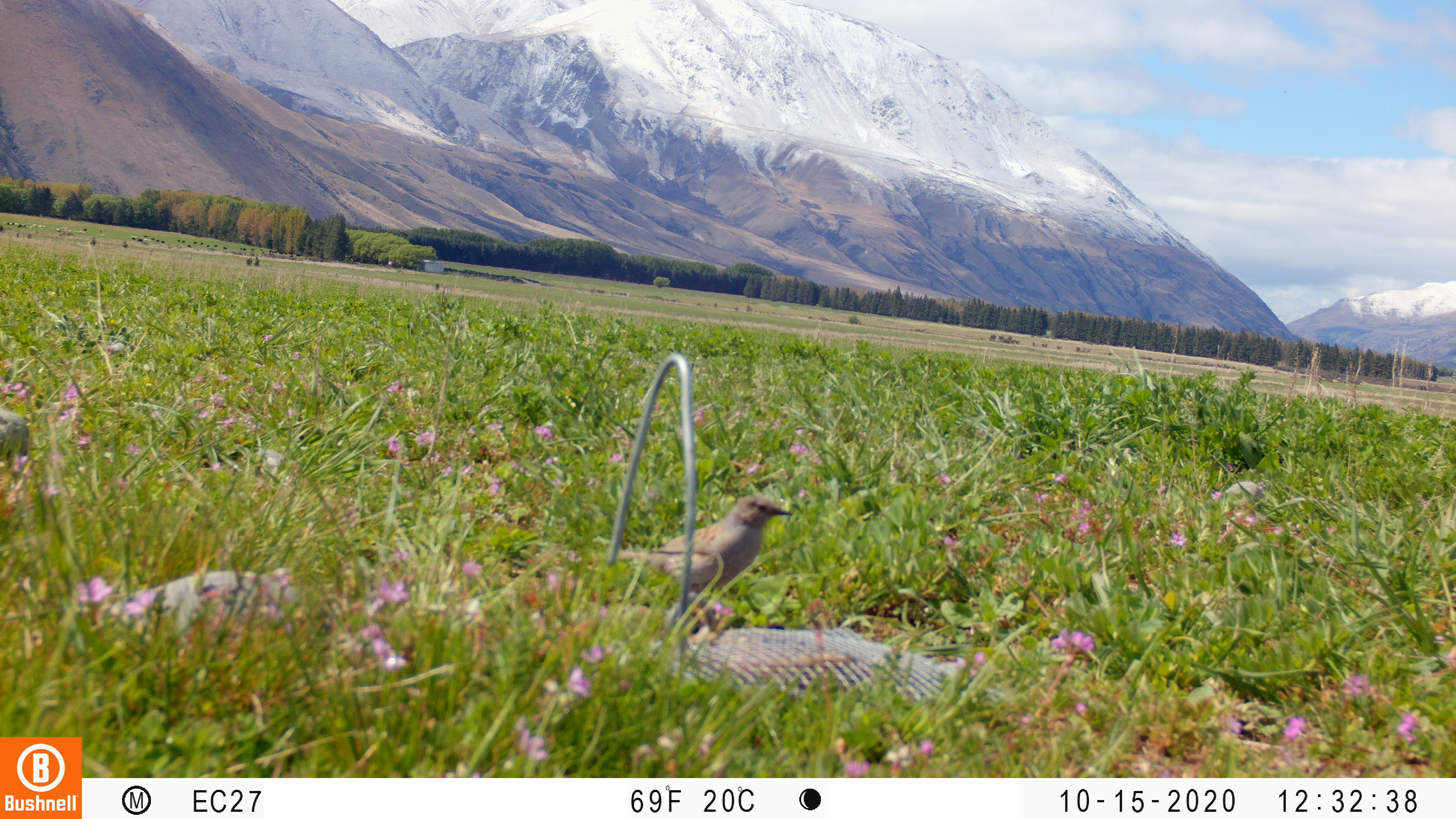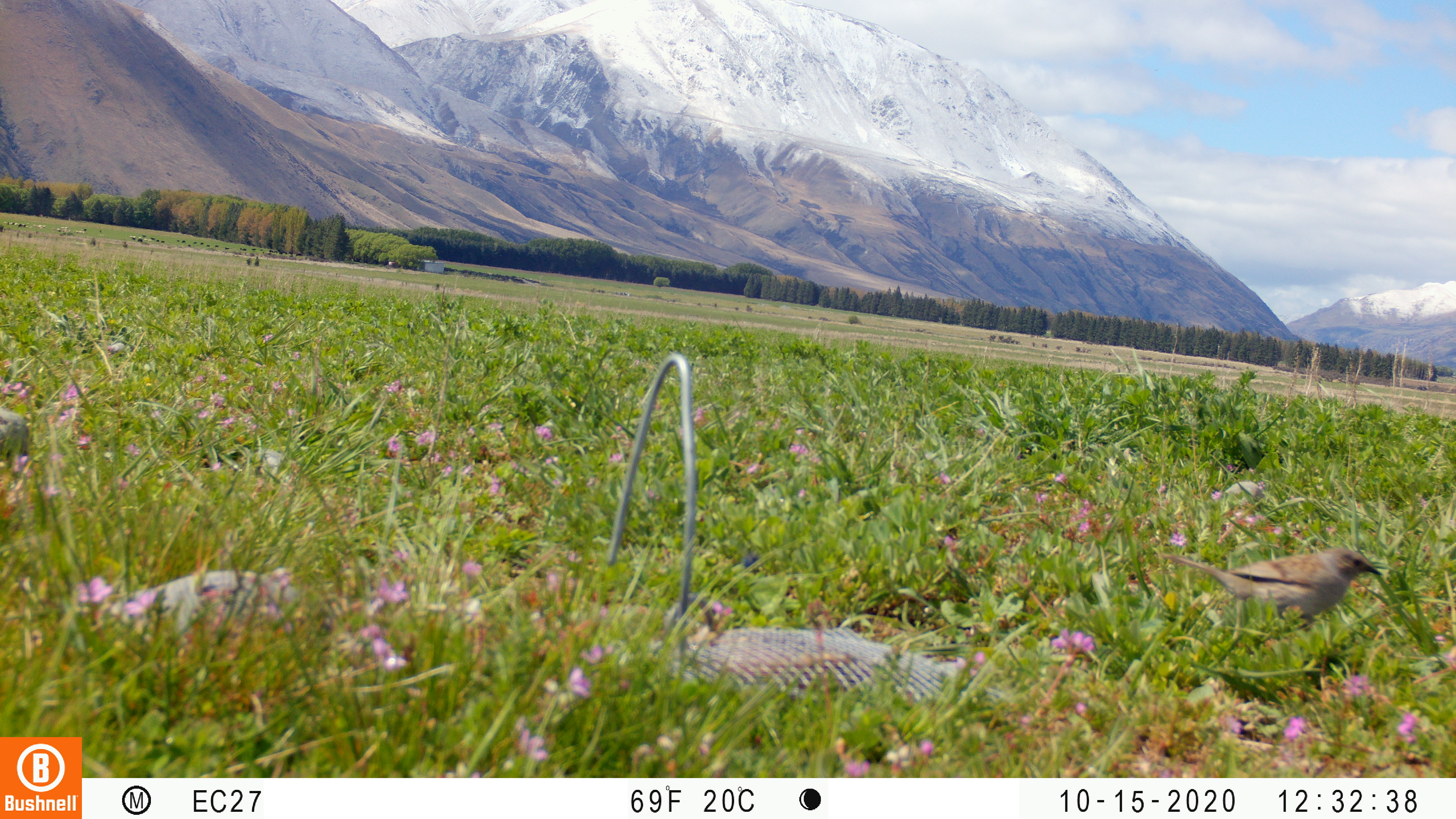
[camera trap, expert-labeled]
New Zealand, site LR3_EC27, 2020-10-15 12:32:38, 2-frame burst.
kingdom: Animalia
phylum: Chordata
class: Aves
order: Passeriformes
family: Prunellidae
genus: Prunella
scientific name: Prunella modularis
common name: dunnock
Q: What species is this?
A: Dunnock (Prunella modularis).